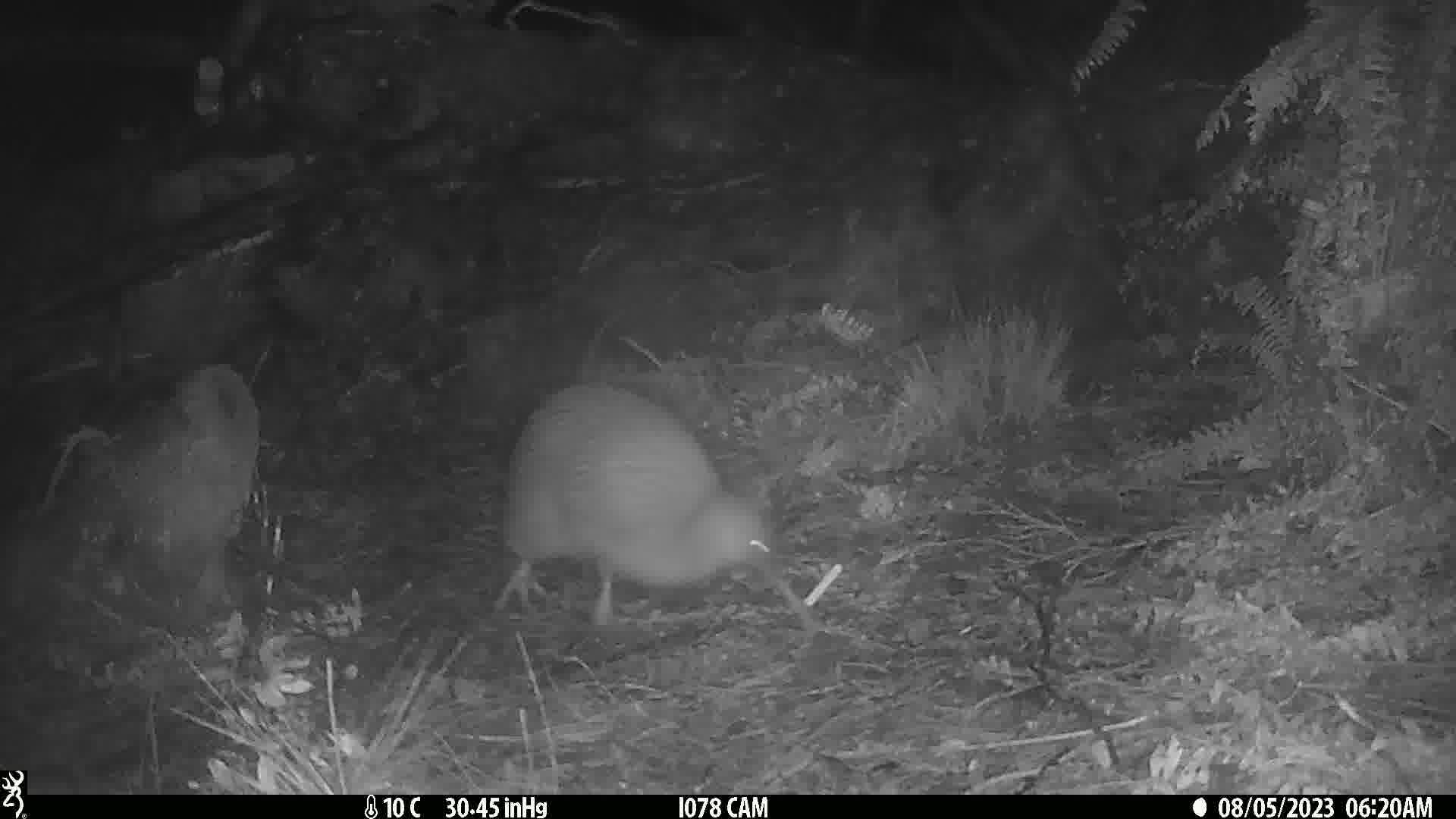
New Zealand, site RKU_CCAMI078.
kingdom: Animalia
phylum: Chordata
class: Aves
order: Apterygiformes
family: Apterygidae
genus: Apteryx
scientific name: Apteryx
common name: kiwi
Kiwi (Apteryx).